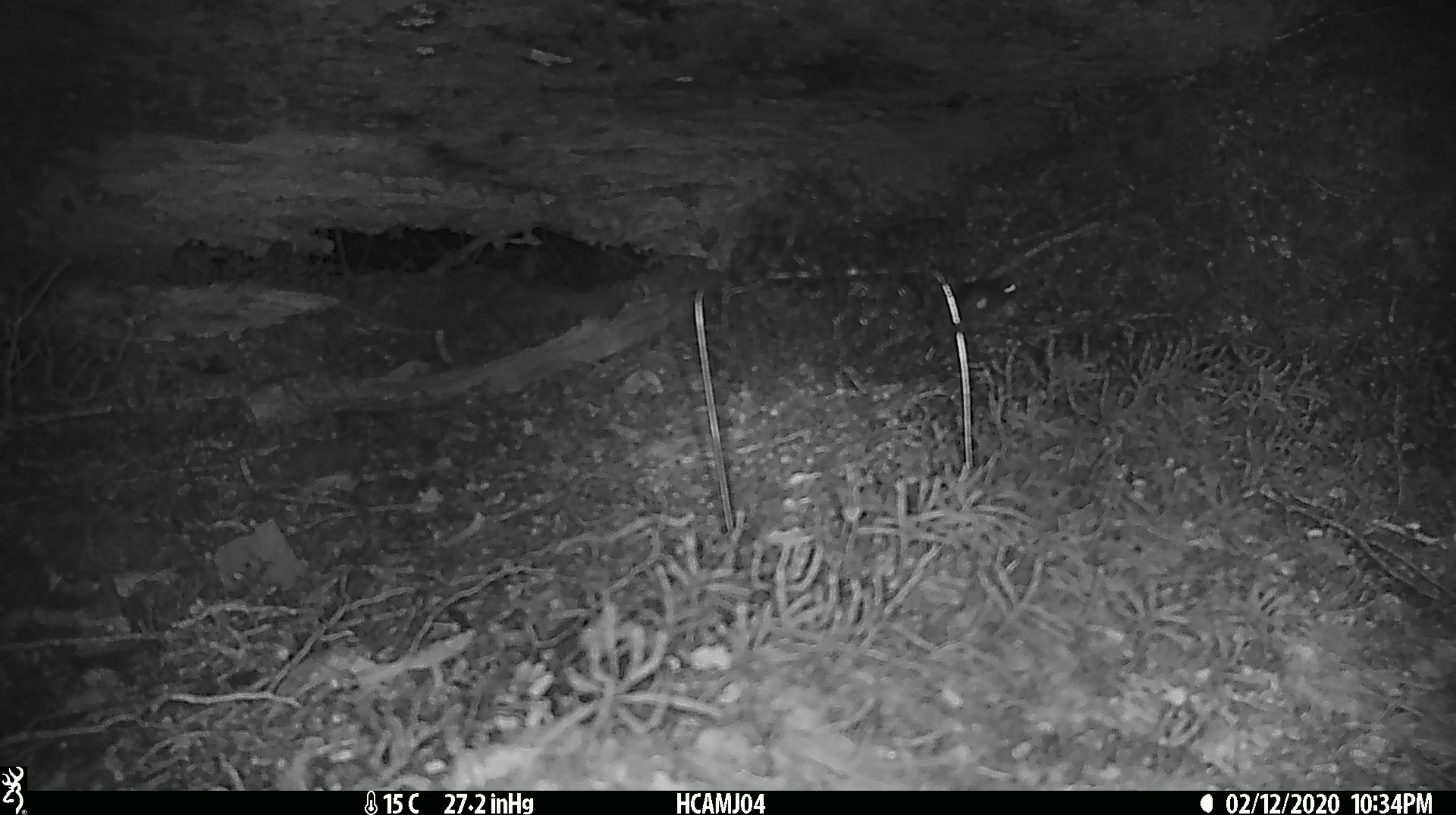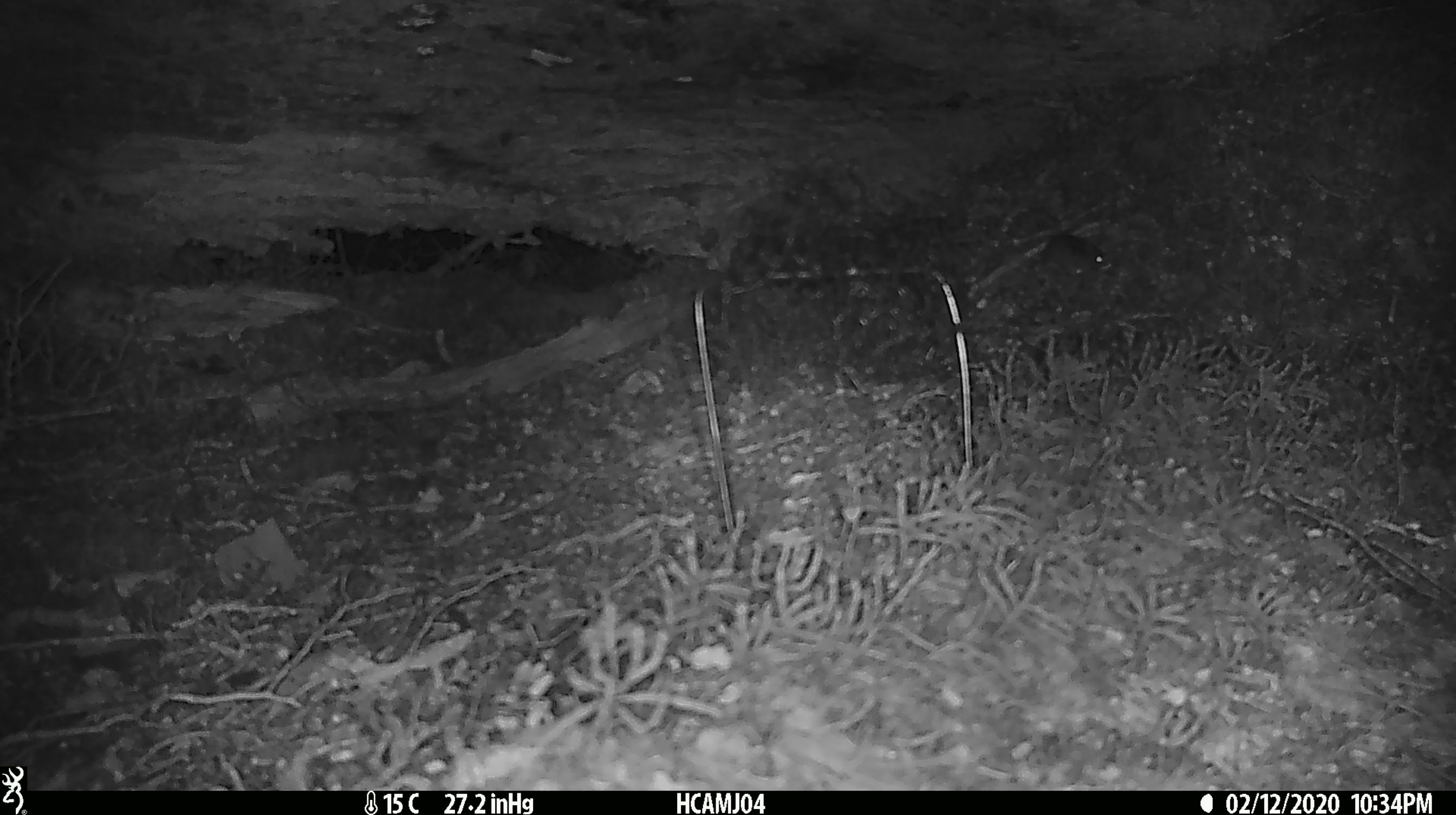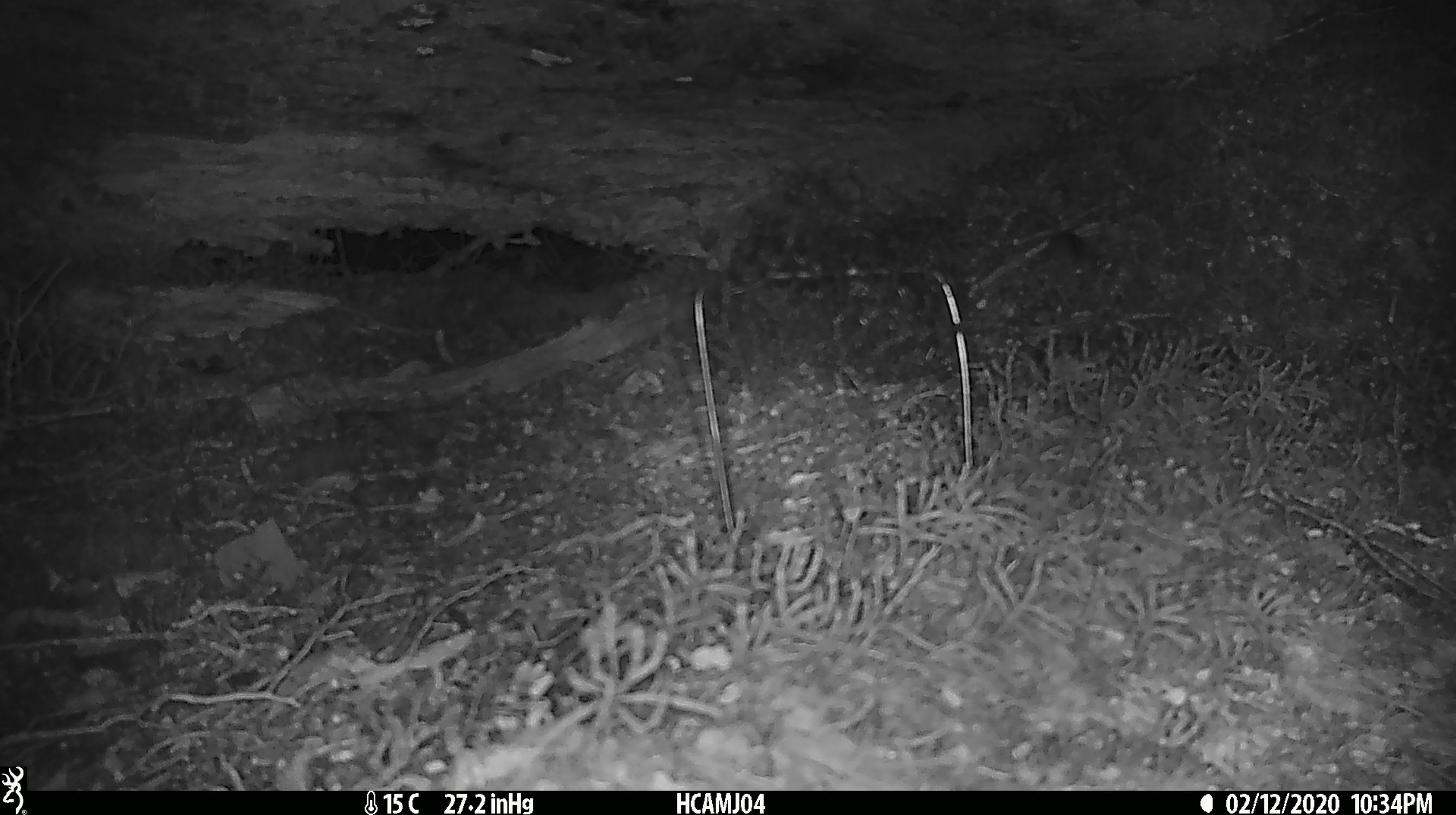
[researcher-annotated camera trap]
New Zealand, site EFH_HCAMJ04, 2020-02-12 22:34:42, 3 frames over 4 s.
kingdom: Animalia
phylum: Chordata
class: Mammalia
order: Rodentia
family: Muridae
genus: Mus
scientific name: Mus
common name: mouse